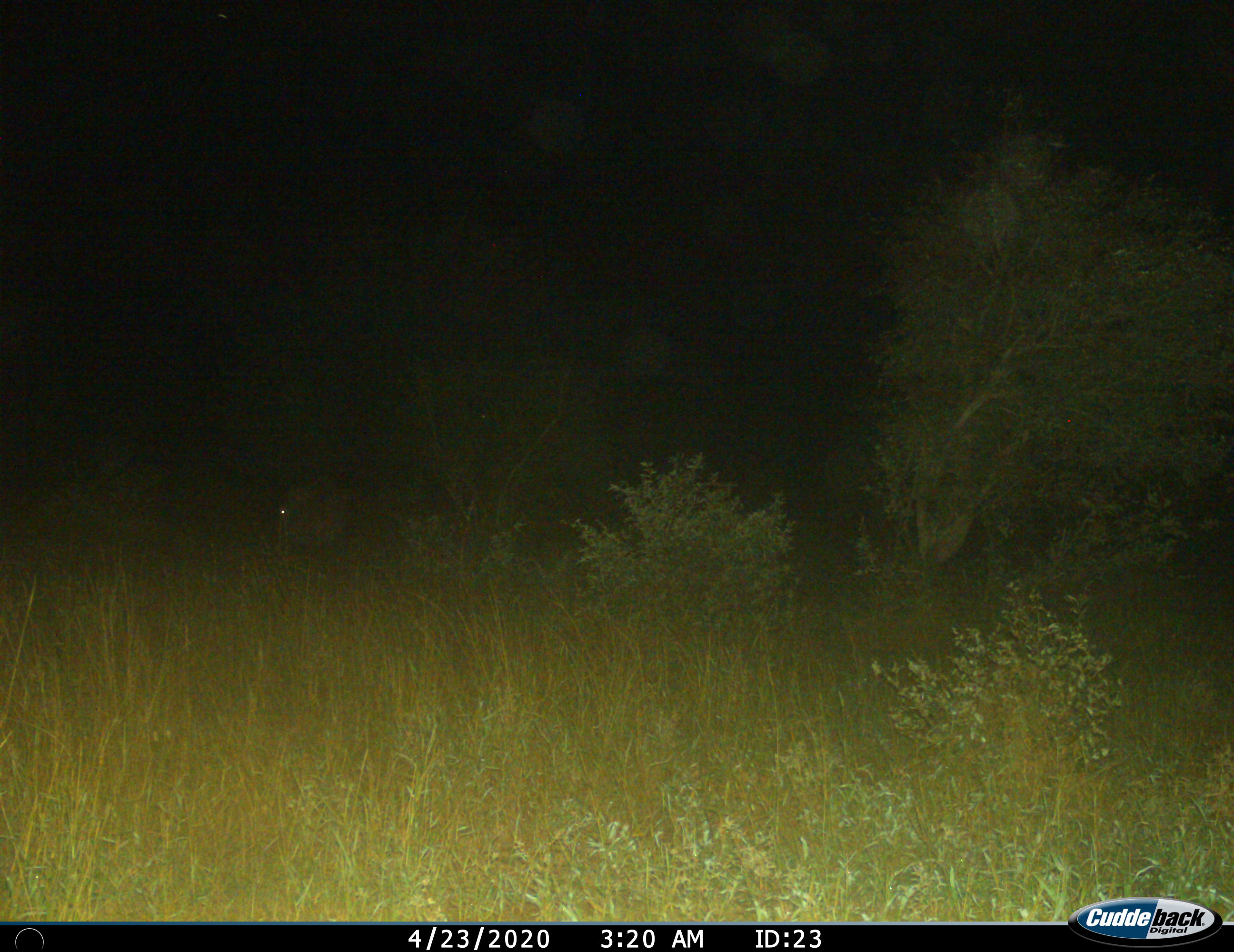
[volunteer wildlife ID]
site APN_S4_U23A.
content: unidentified animal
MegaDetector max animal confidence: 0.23